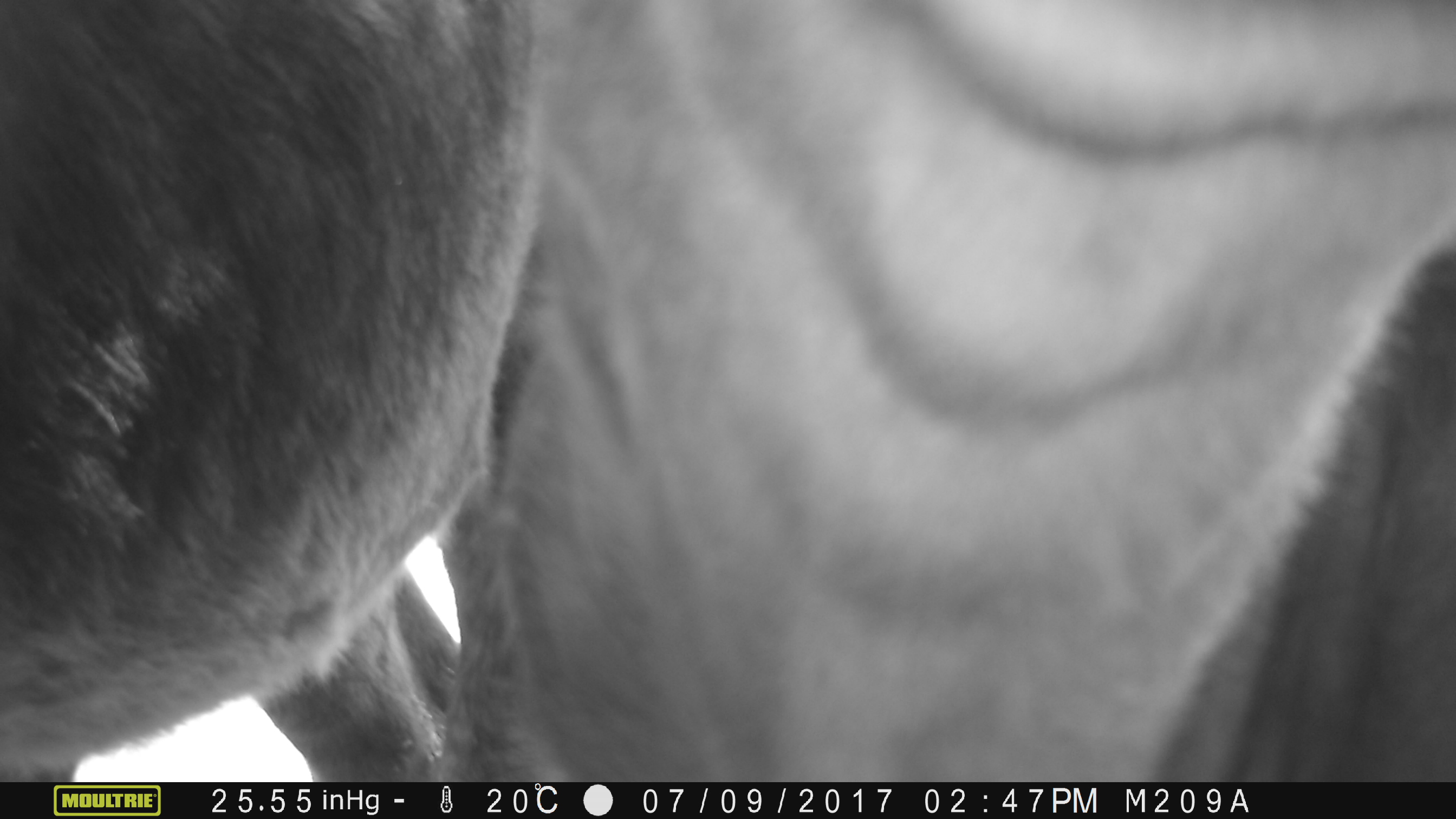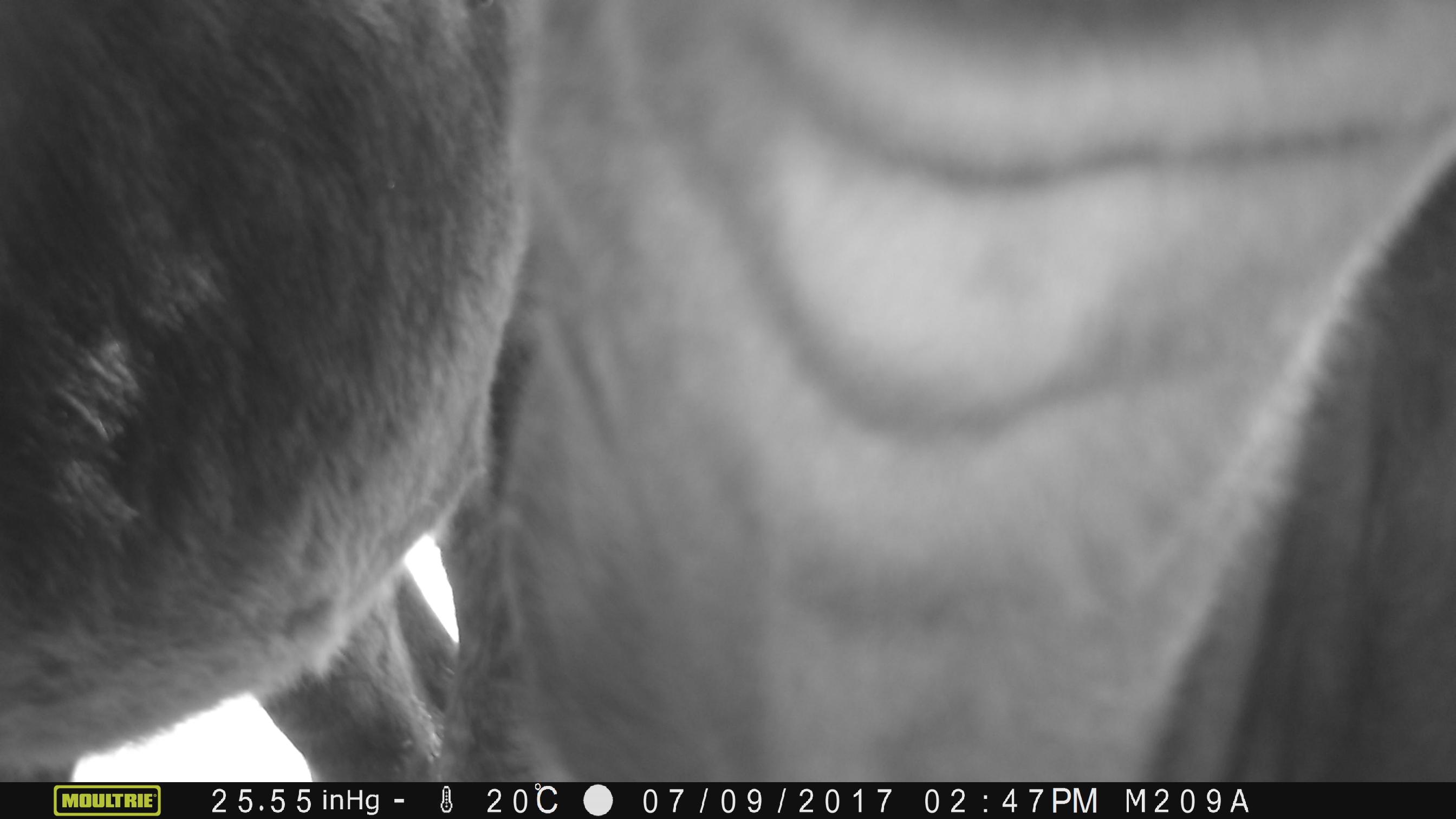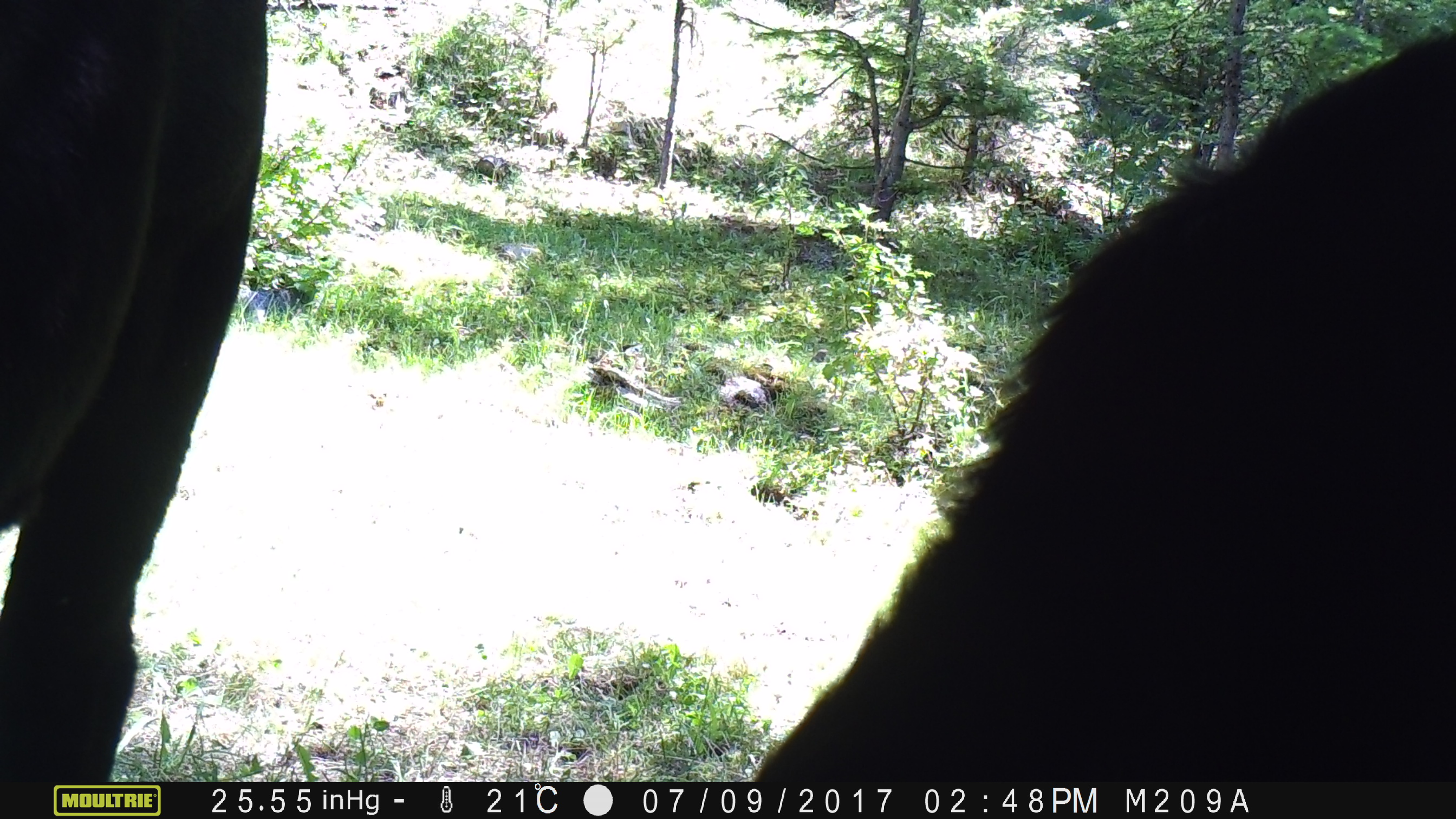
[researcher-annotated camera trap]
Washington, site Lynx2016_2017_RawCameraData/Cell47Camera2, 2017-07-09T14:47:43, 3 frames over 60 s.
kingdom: Animalia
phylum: Chordata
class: Mammalia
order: Artiodactyla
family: Bovidae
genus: Bos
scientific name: Bos taurus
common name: domestic cattle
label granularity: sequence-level